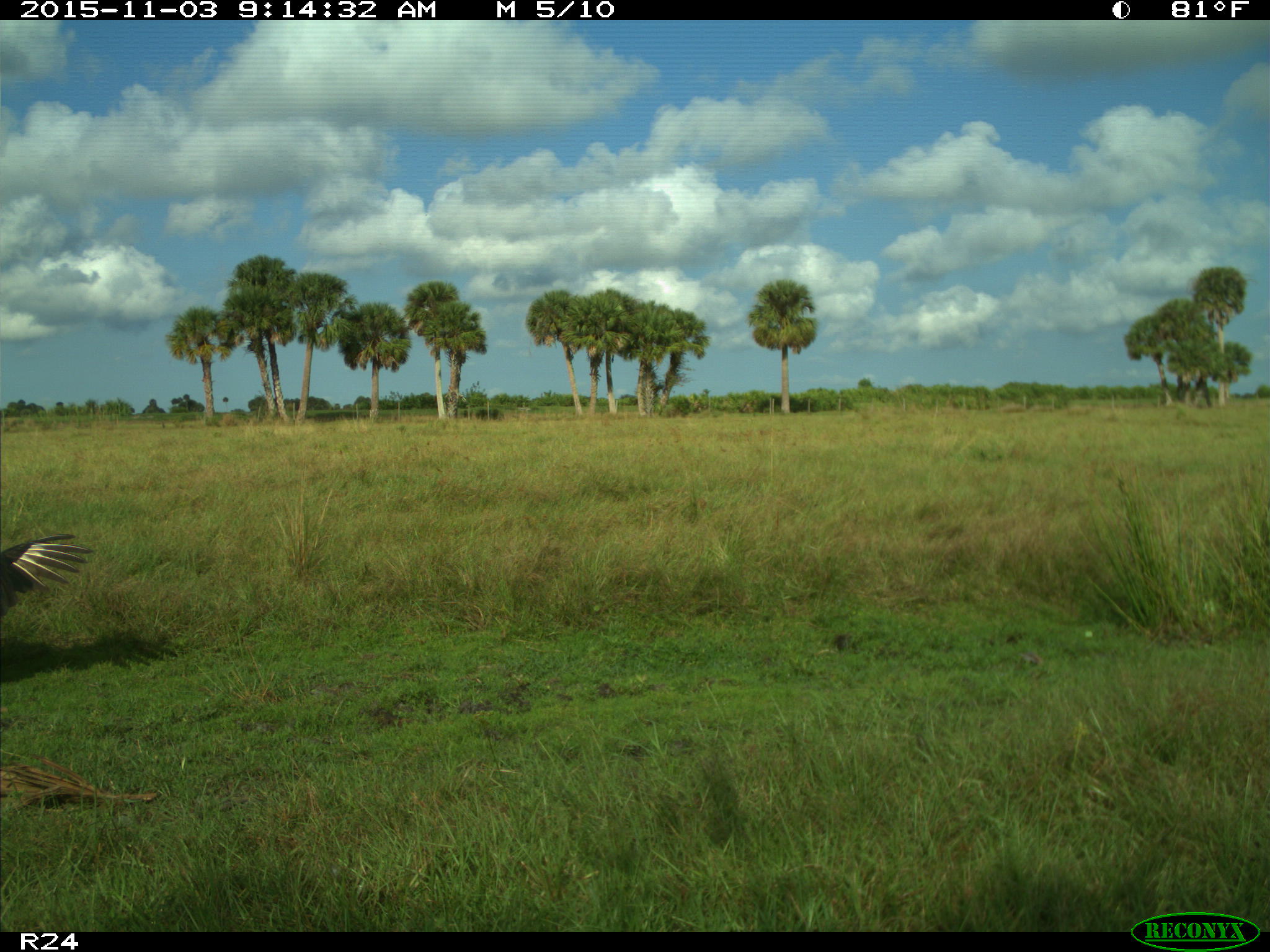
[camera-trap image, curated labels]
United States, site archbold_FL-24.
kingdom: Animalia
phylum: Chordata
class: Aves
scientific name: Aves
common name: birds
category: unidentified bird